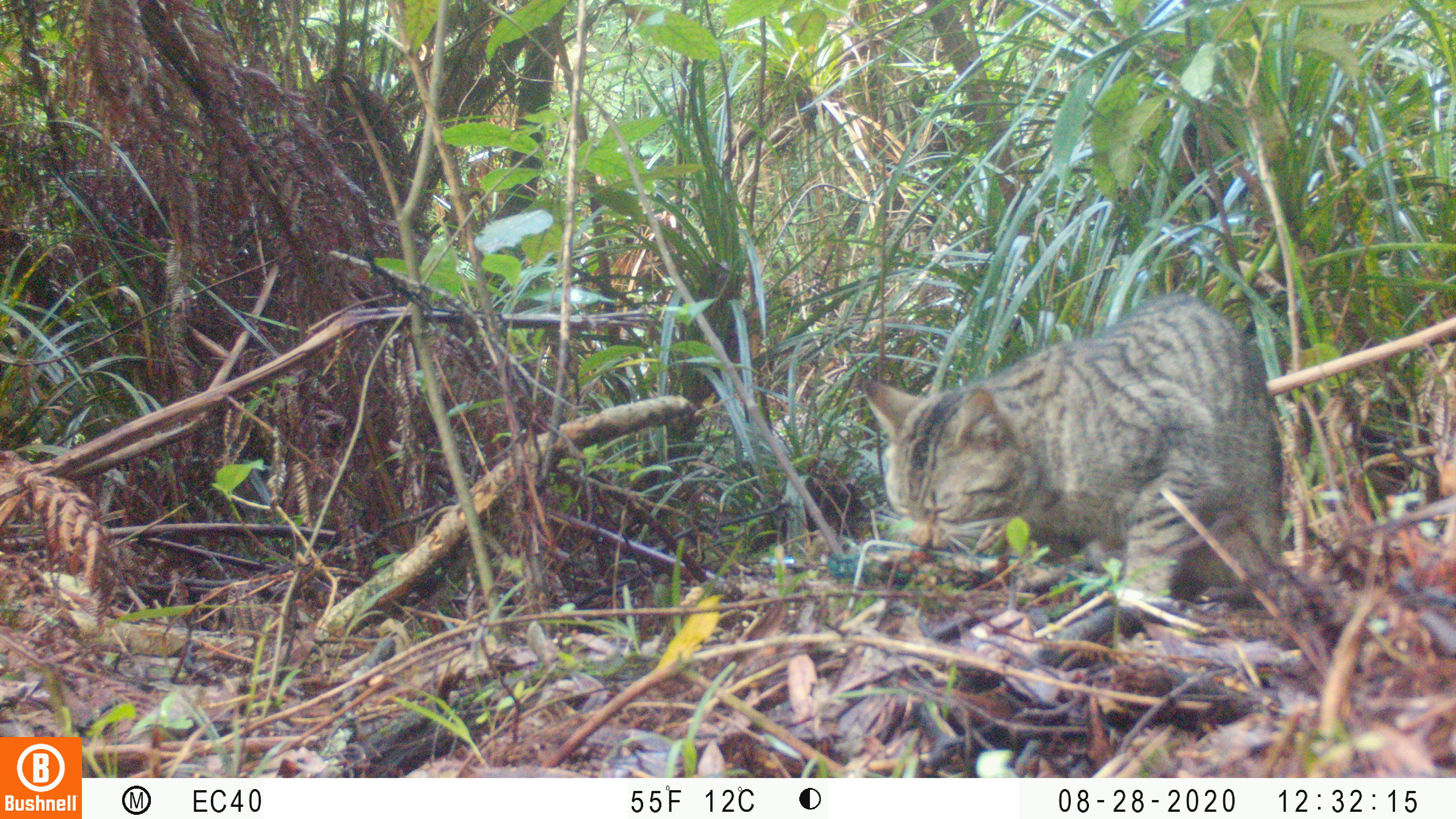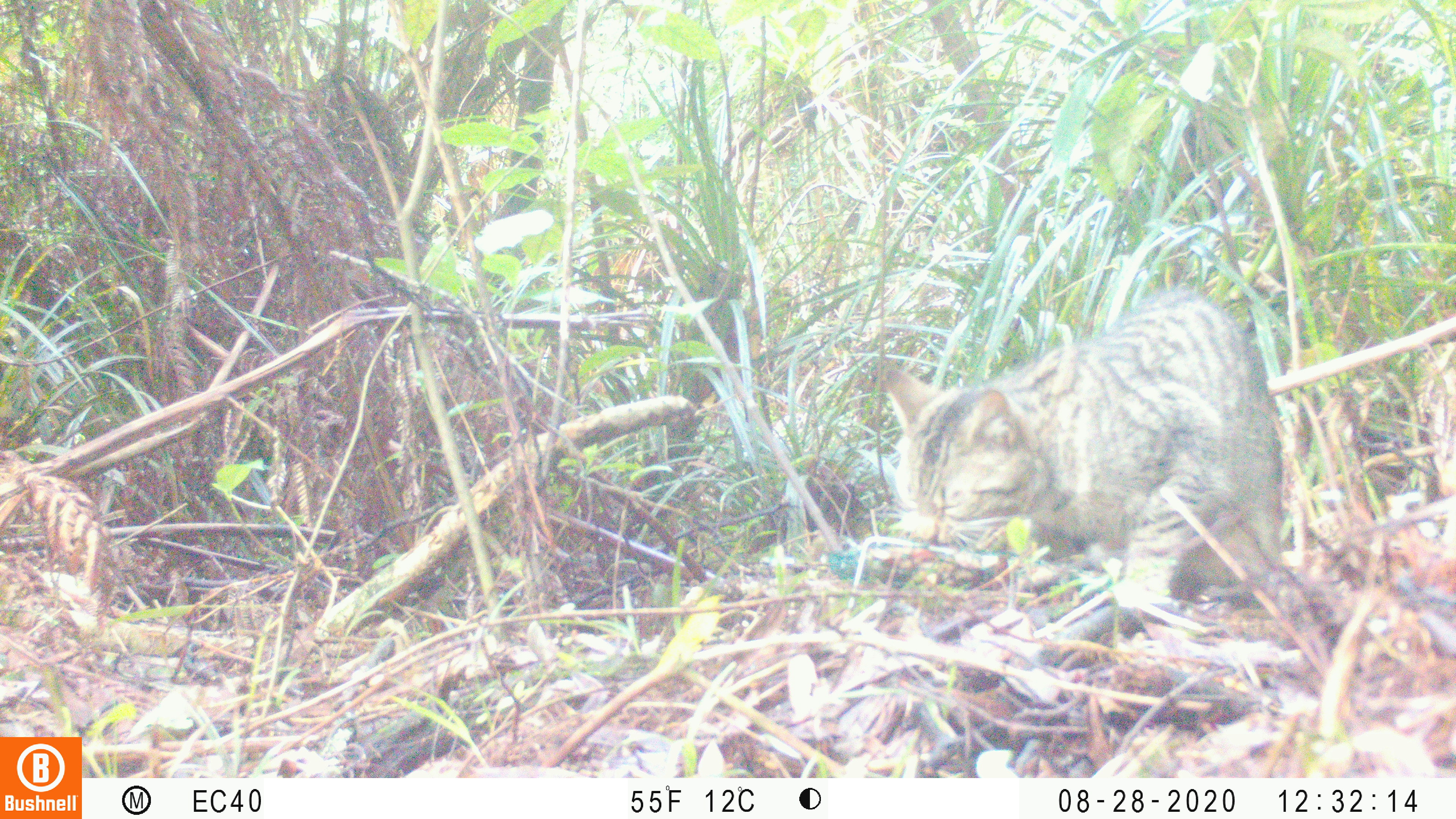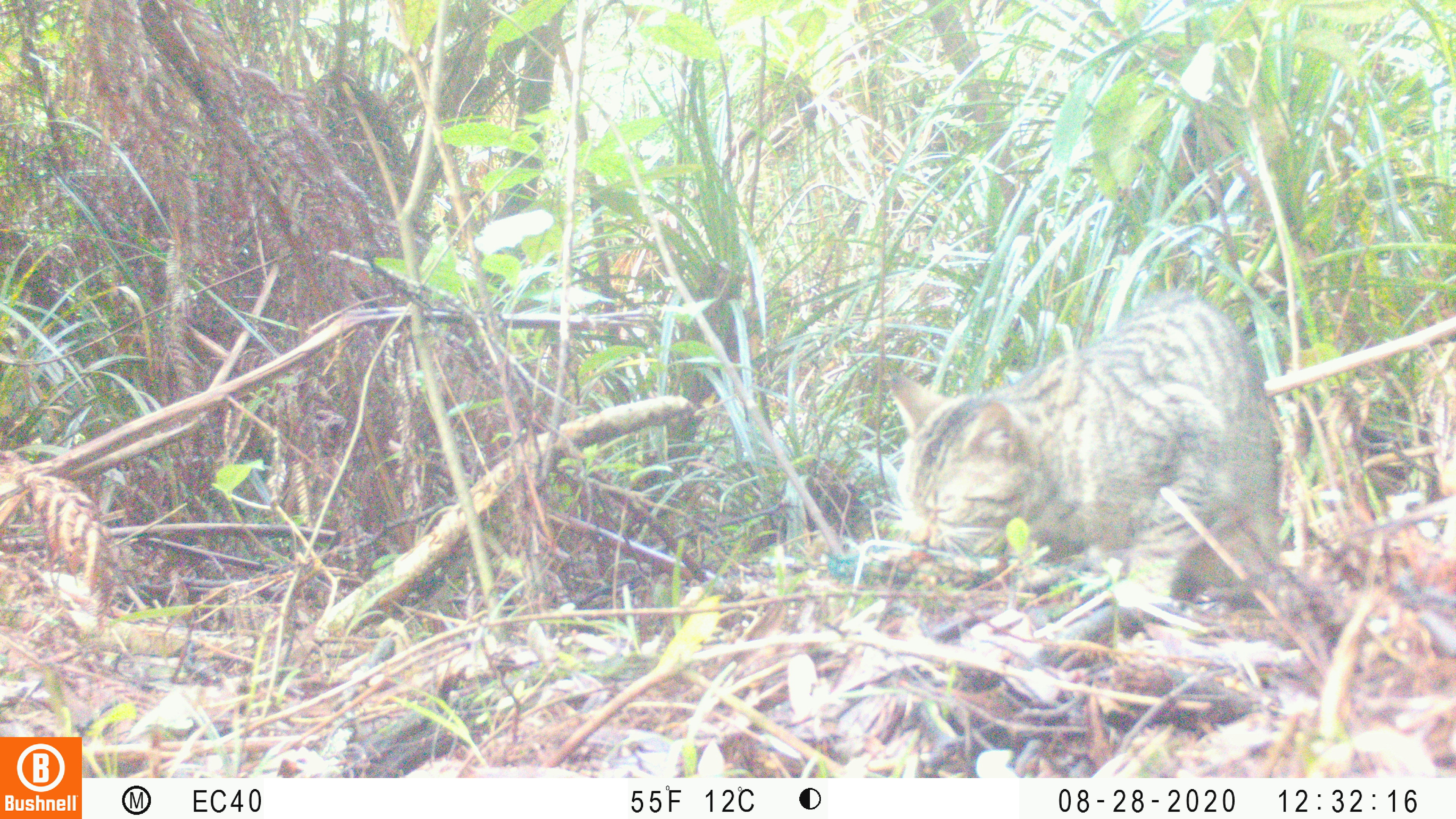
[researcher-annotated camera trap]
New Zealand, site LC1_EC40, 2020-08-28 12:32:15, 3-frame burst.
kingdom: Animalia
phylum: Chordata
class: Mammalia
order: Carnivora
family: Felidae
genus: Felis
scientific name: Felis catus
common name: domestic cat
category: cat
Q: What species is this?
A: Cat (domestic cat) (Felis catus).